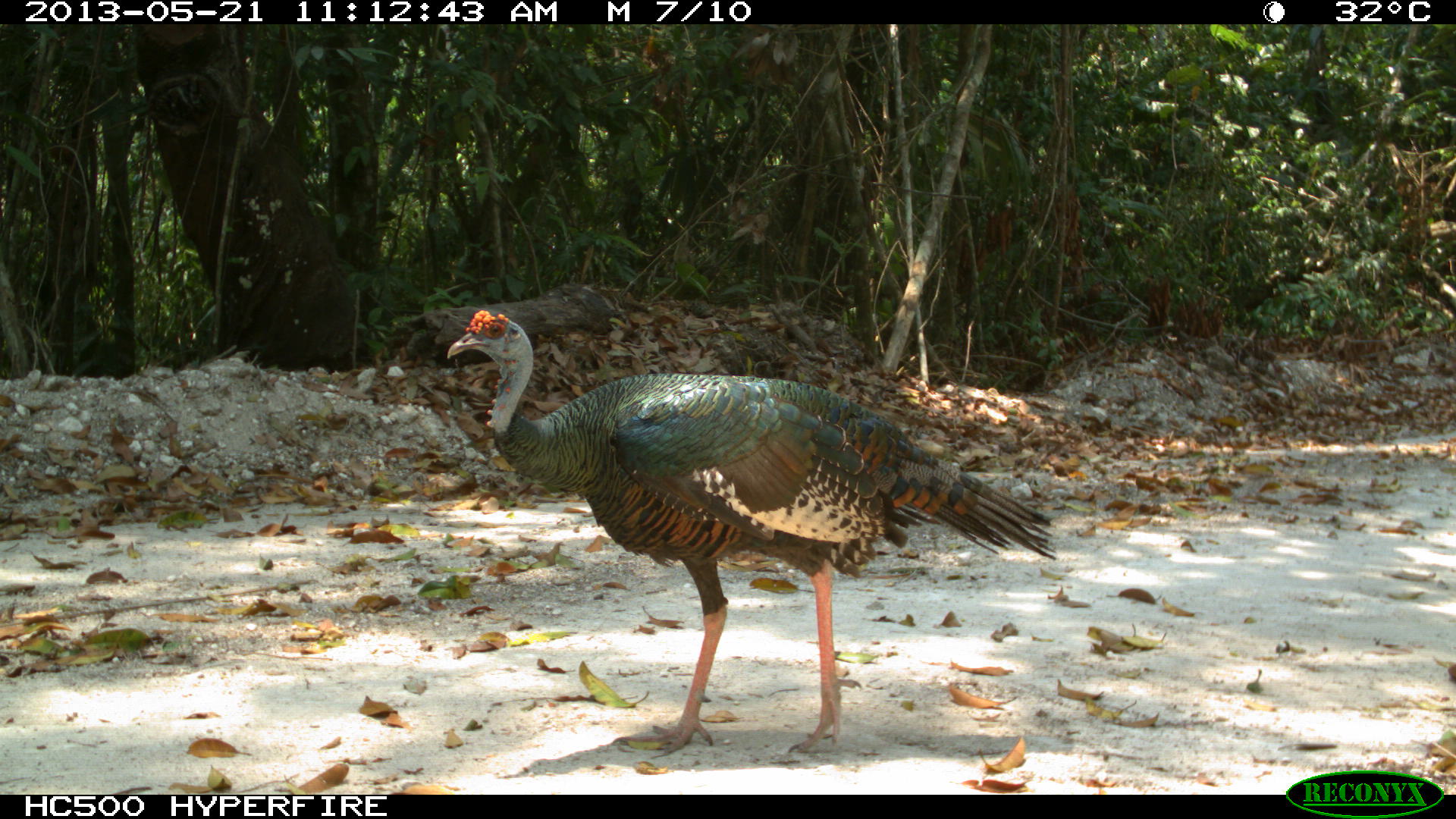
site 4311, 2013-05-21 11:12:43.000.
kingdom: Animalia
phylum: Chordata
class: Aves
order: Galliformes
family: Phasianidae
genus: Meleagris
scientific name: Meleagris ocellata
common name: ocellated turkey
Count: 1.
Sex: male.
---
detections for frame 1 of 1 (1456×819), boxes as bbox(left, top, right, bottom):
meleagris ocellata: bbox(442, 303, 1058, 757)